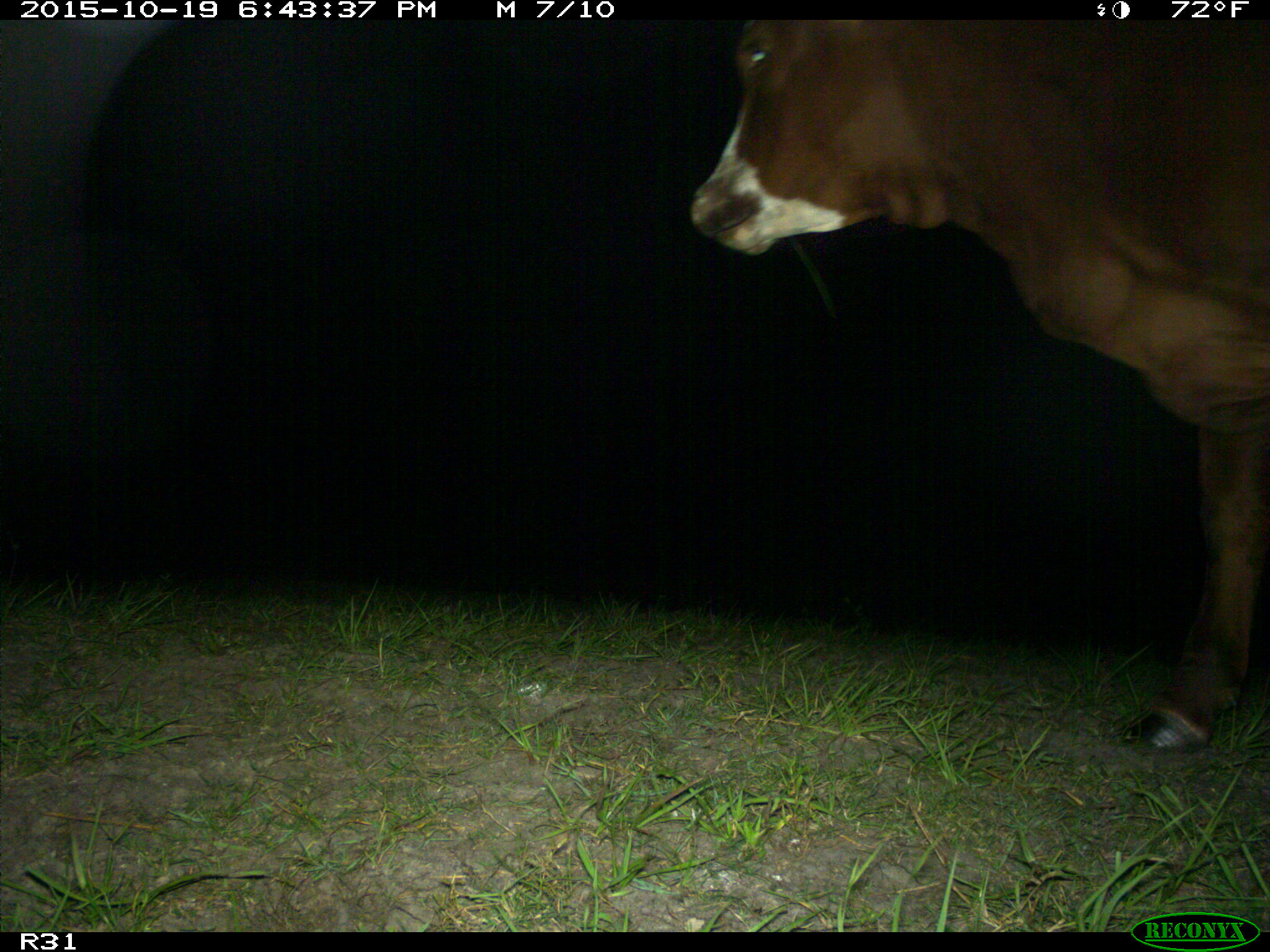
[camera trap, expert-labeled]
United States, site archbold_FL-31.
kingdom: Animalia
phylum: Chordata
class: Mammalia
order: Artiodactyla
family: Bovidae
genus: Bos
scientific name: Bos taurus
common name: domestic cow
Bos taurus (domestic cow).